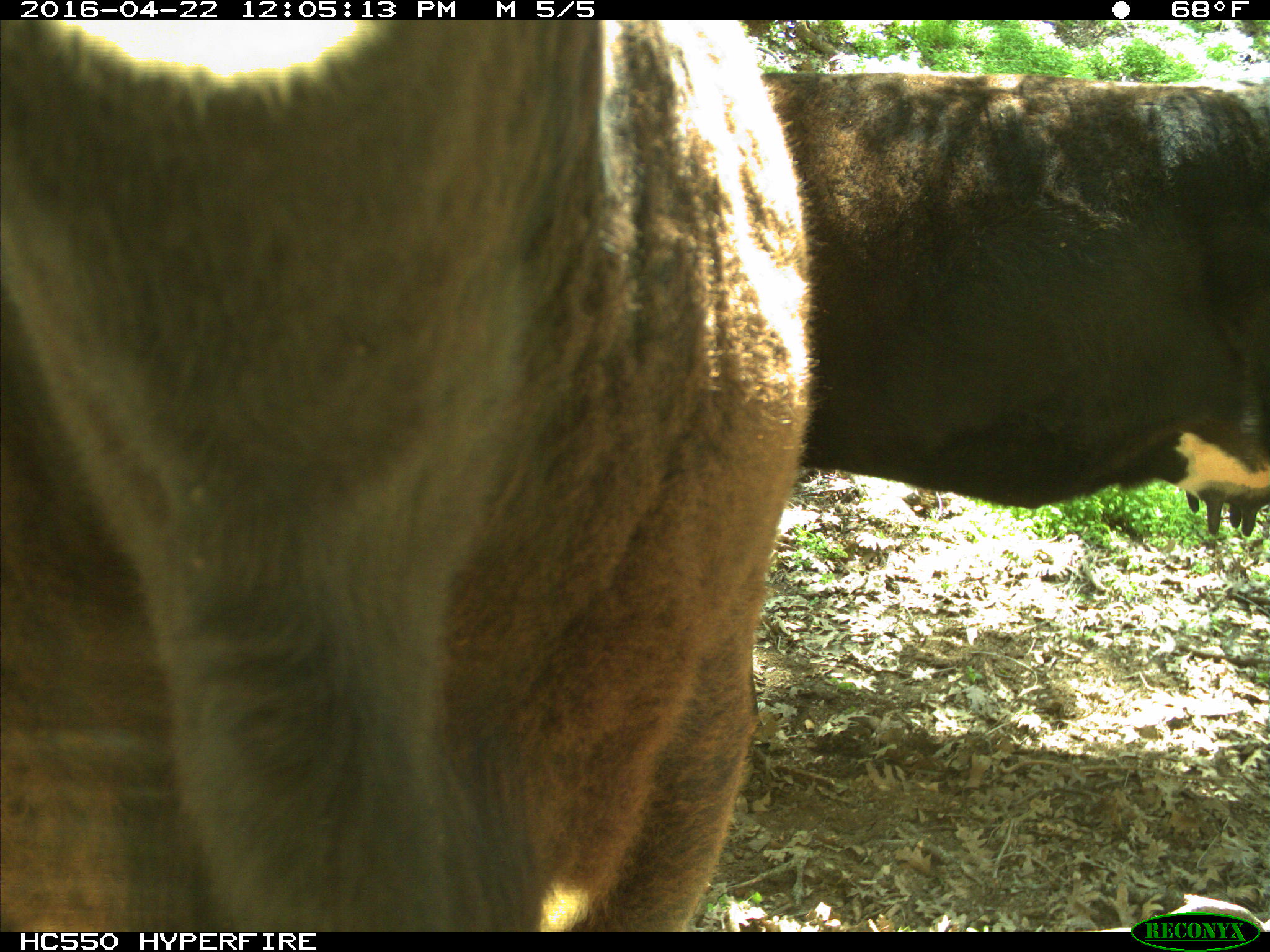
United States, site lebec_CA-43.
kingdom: Animalia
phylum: Chordata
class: Mammalia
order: Artiodactyla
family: Bovidae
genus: Bos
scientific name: Bos taurus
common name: domestic cow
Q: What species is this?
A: Bos taurus (domestic cow).